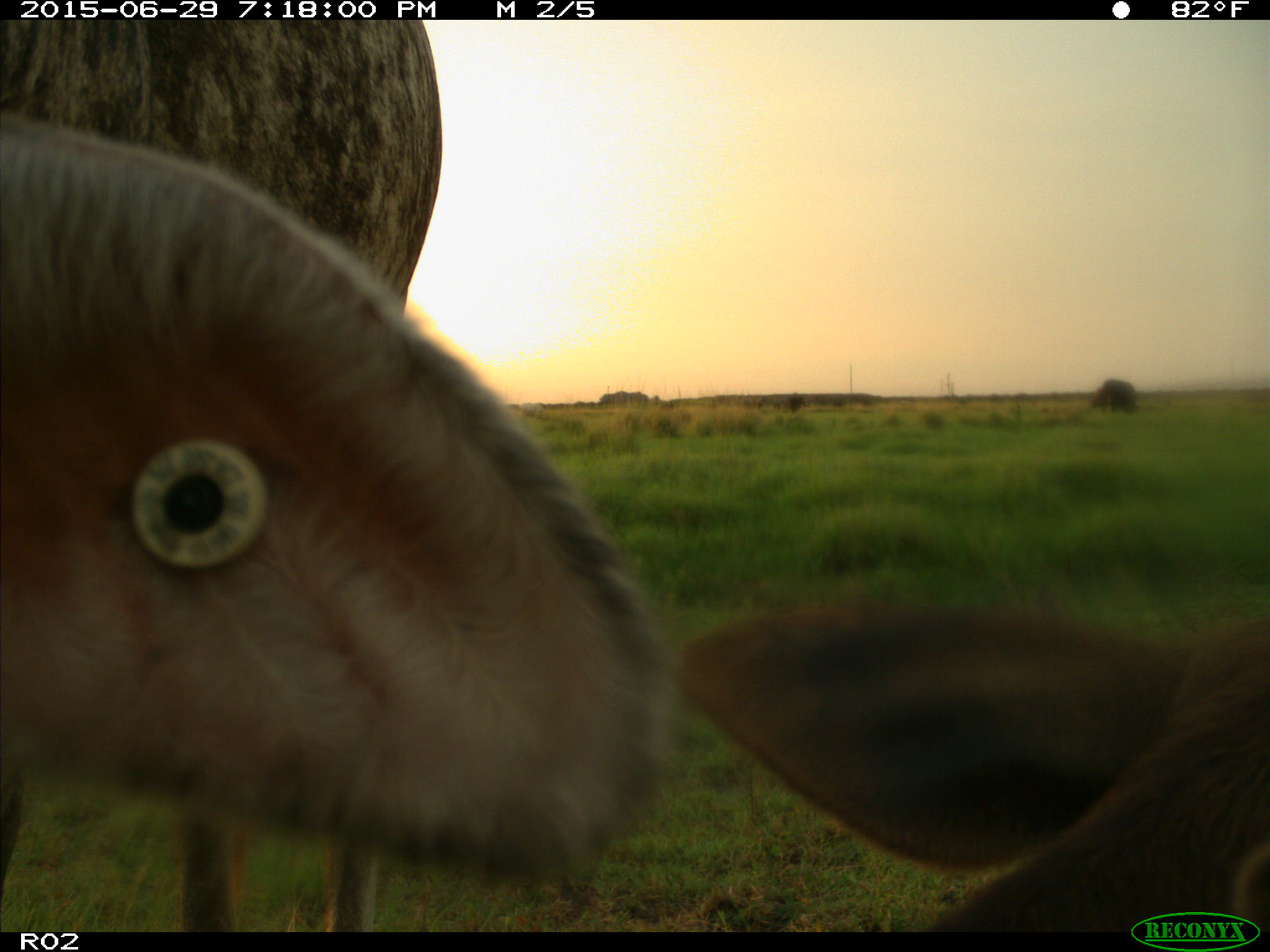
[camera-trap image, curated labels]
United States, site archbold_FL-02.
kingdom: Animalia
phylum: Chordata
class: Mammalia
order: Artiodactyla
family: Bovidae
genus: Bos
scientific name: Bos taurus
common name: domestic cow